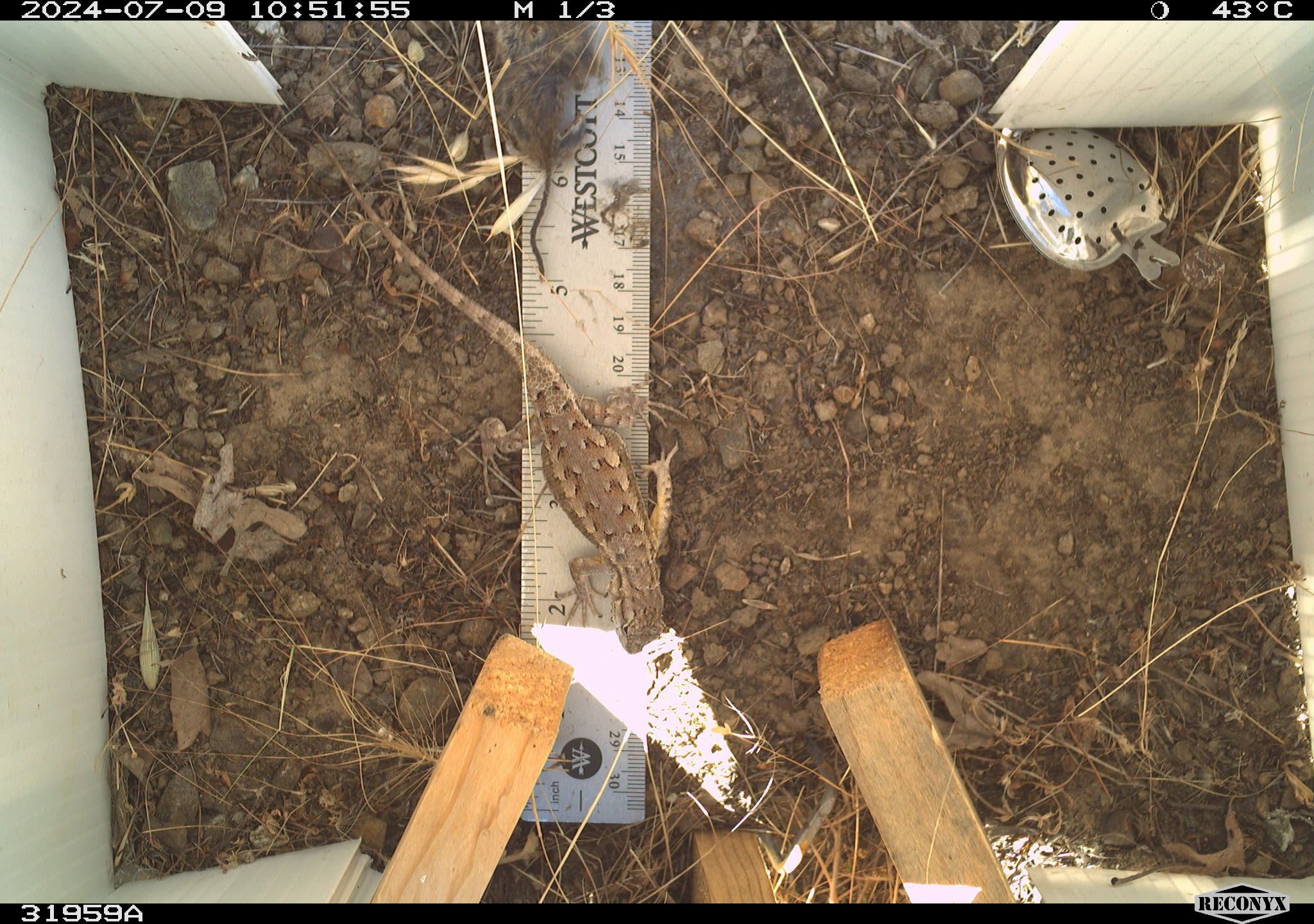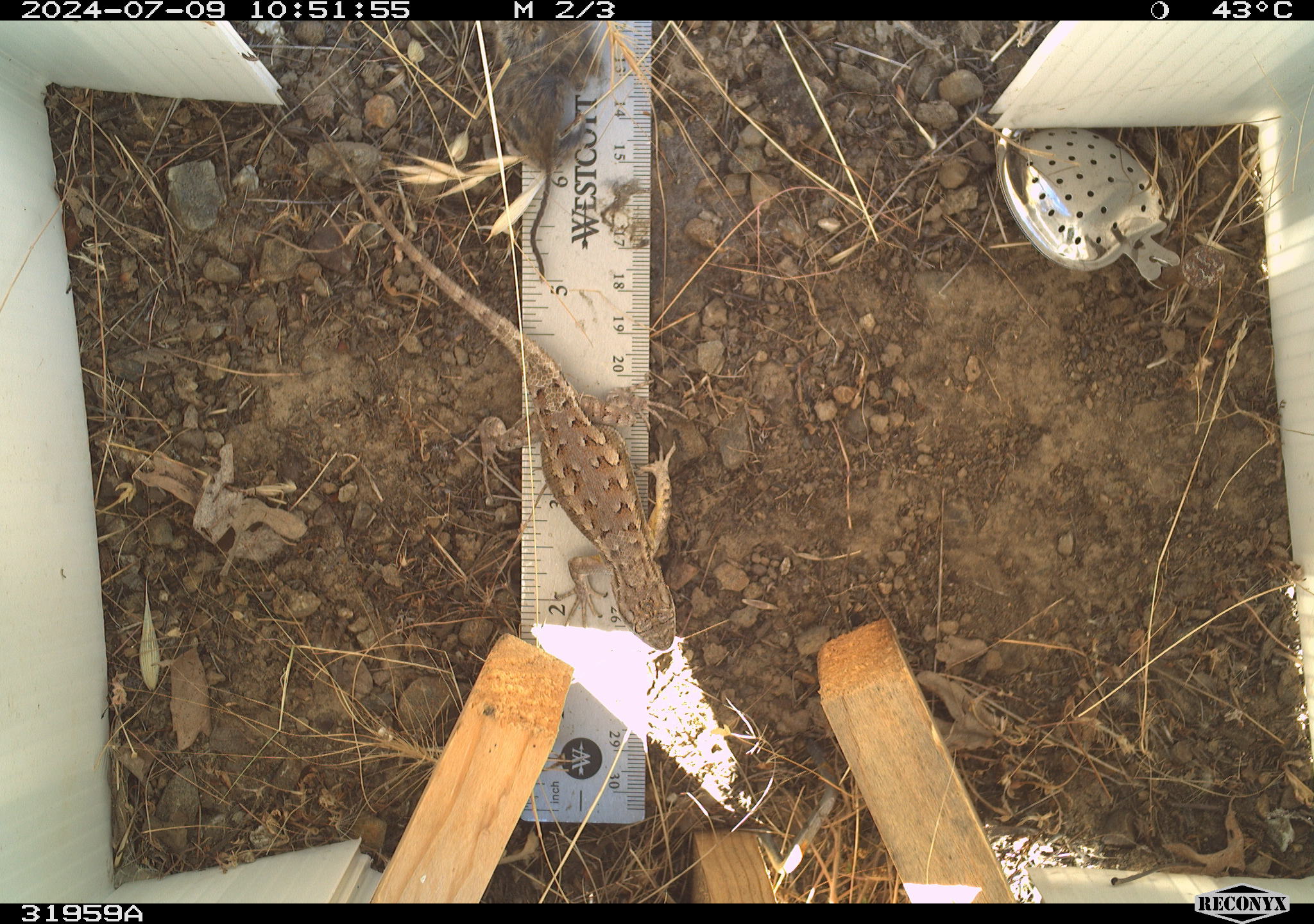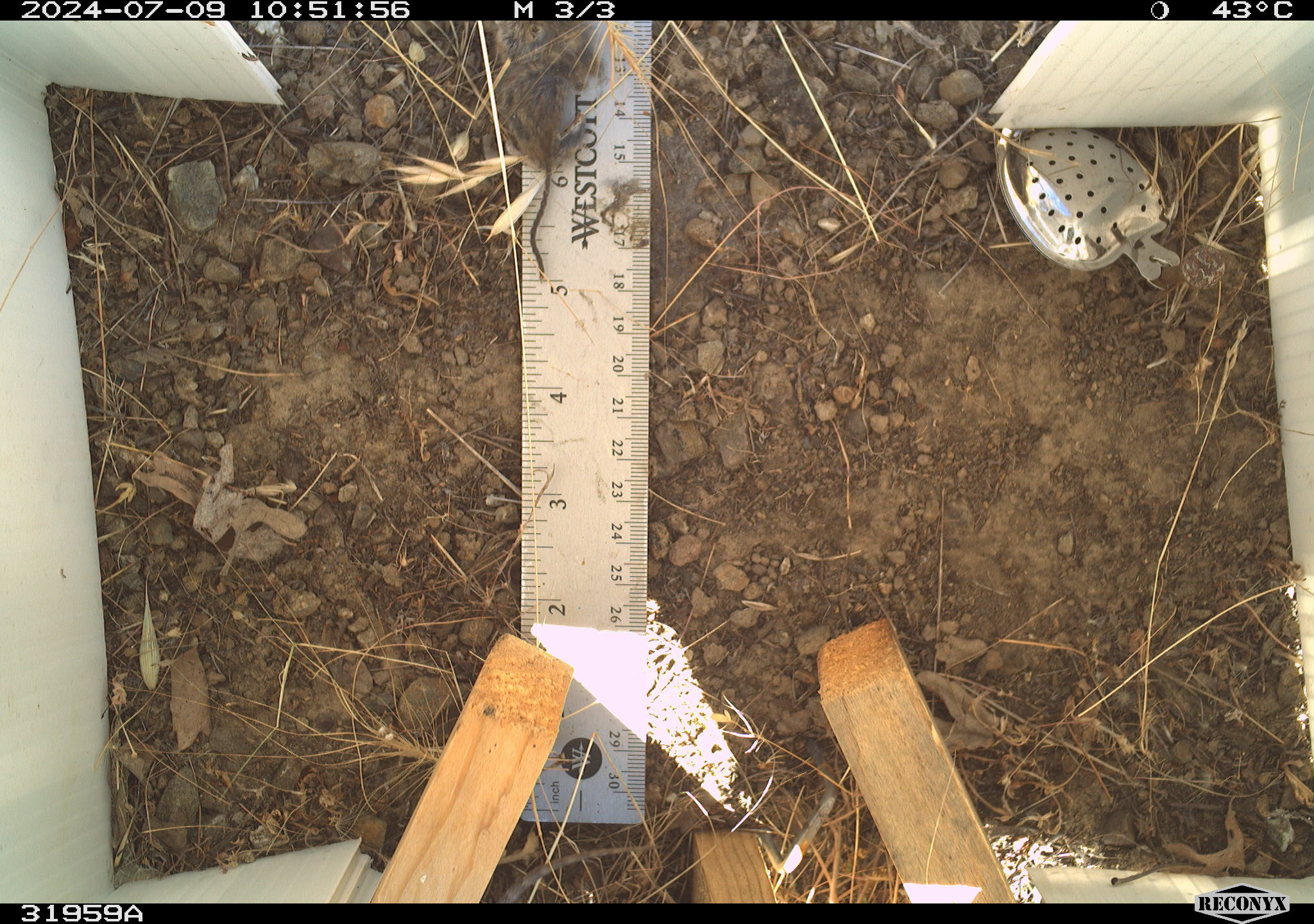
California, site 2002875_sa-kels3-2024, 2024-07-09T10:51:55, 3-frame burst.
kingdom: Animalia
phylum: Chordata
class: Reptilia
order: Squamata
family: Phrynosomatidae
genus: Sceloporus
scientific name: Sceloporus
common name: spiny lizards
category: sceloporus species